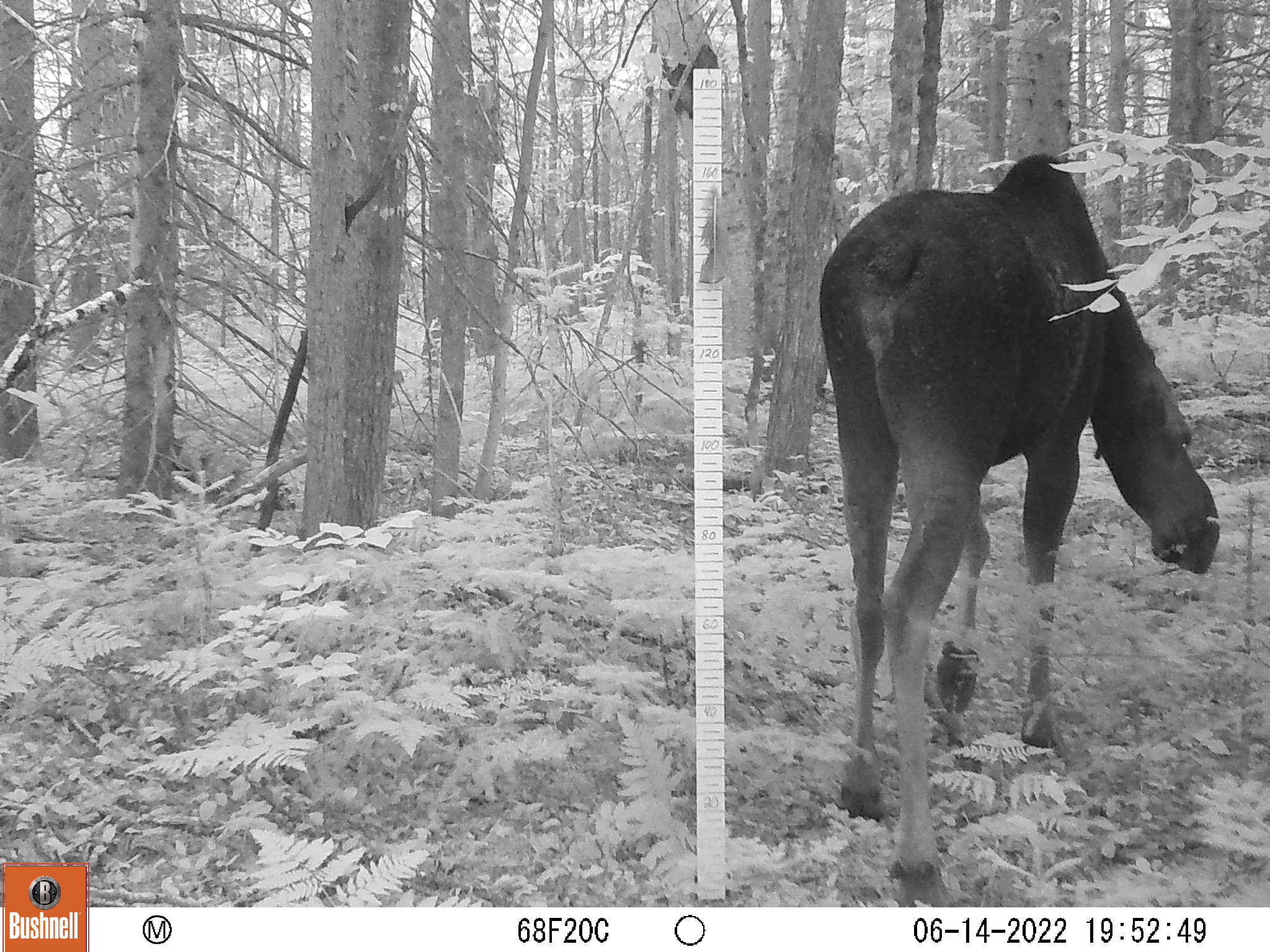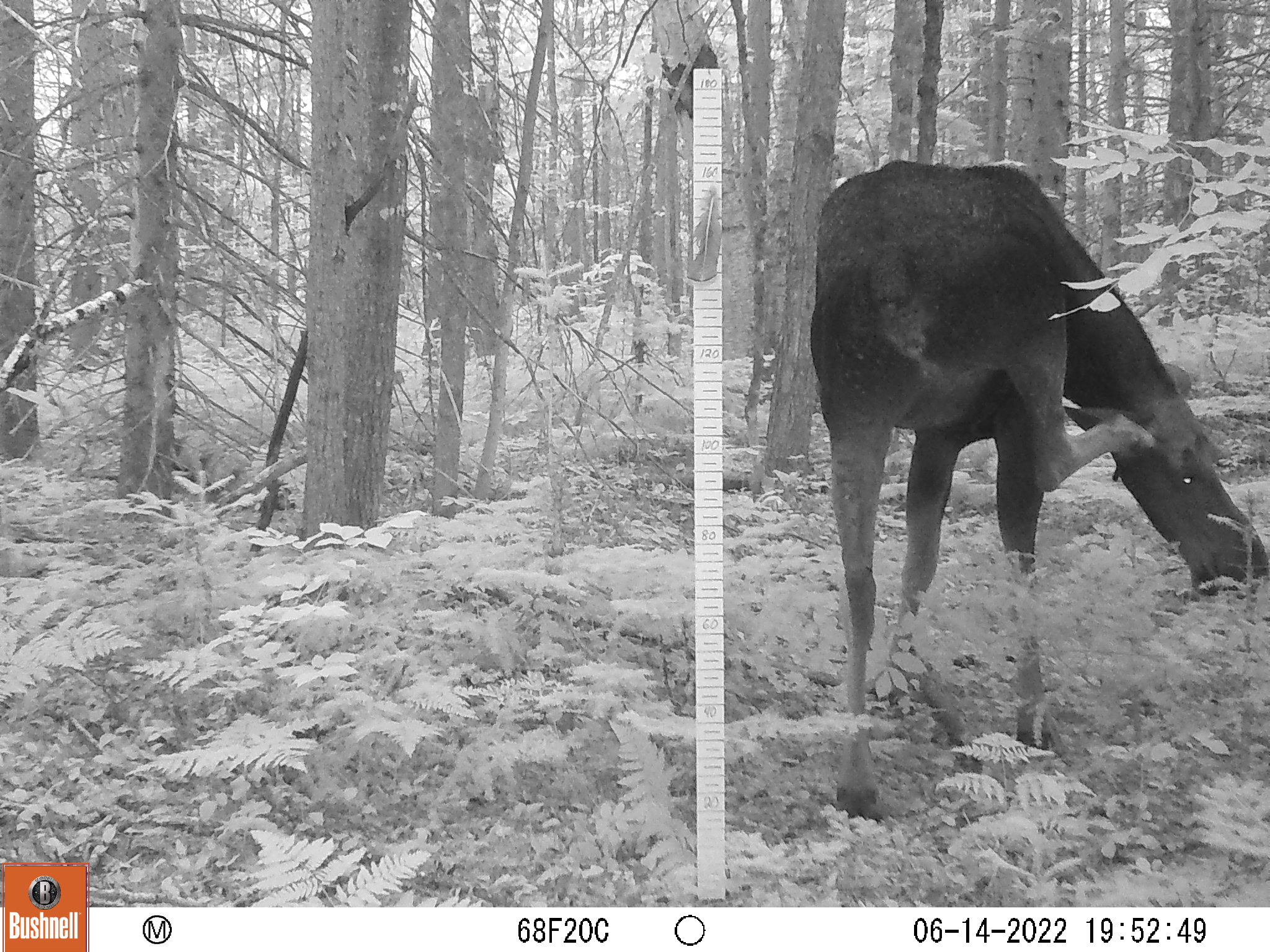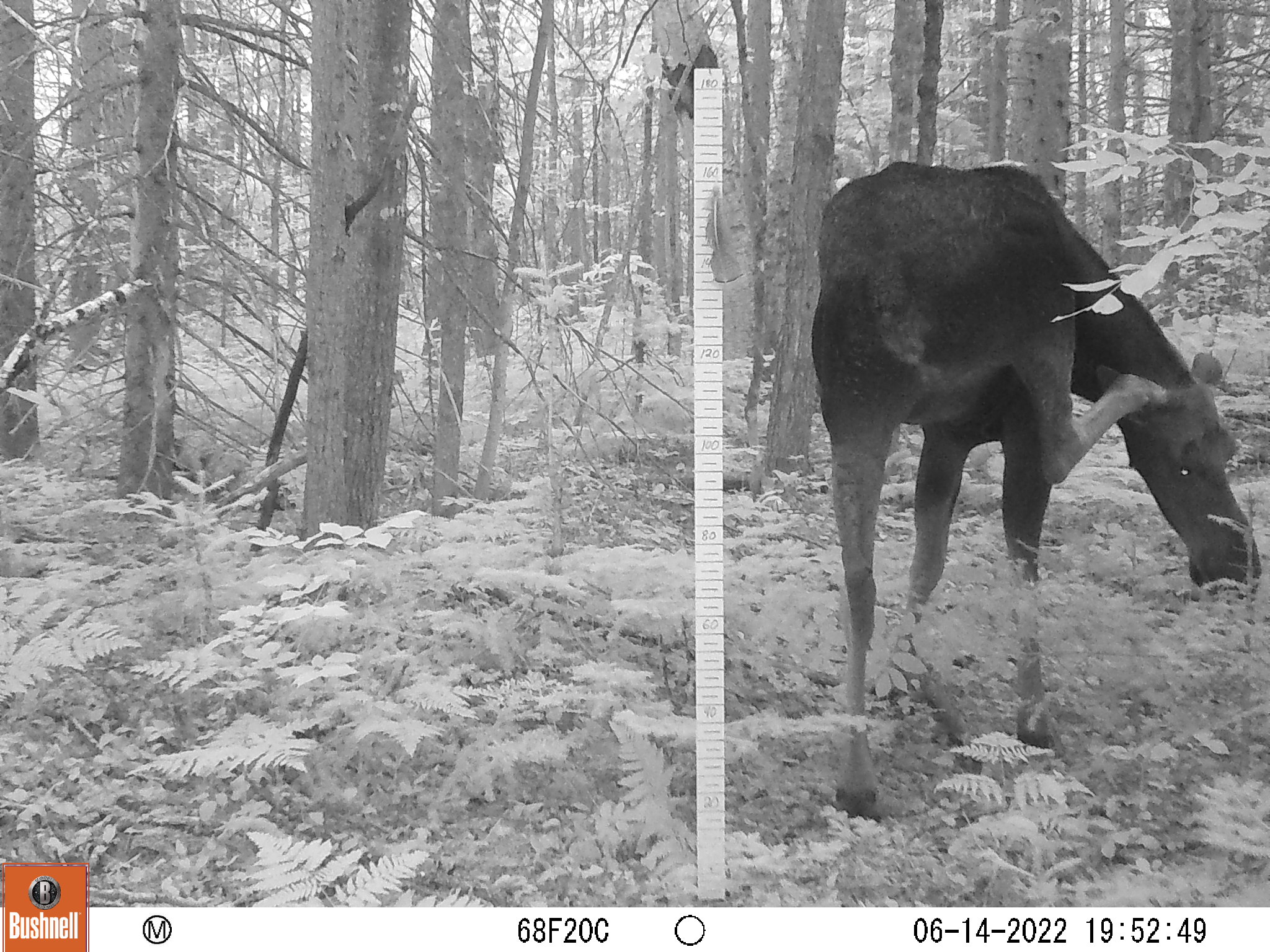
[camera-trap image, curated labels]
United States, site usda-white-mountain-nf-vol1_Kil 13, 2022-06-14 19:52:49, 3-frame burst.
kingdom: Animalia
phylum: Chordata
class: Mammalia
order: Artiodactyla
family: Cervidae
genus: Alces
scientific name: Alces alces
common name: moose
Moose (Alces alces).